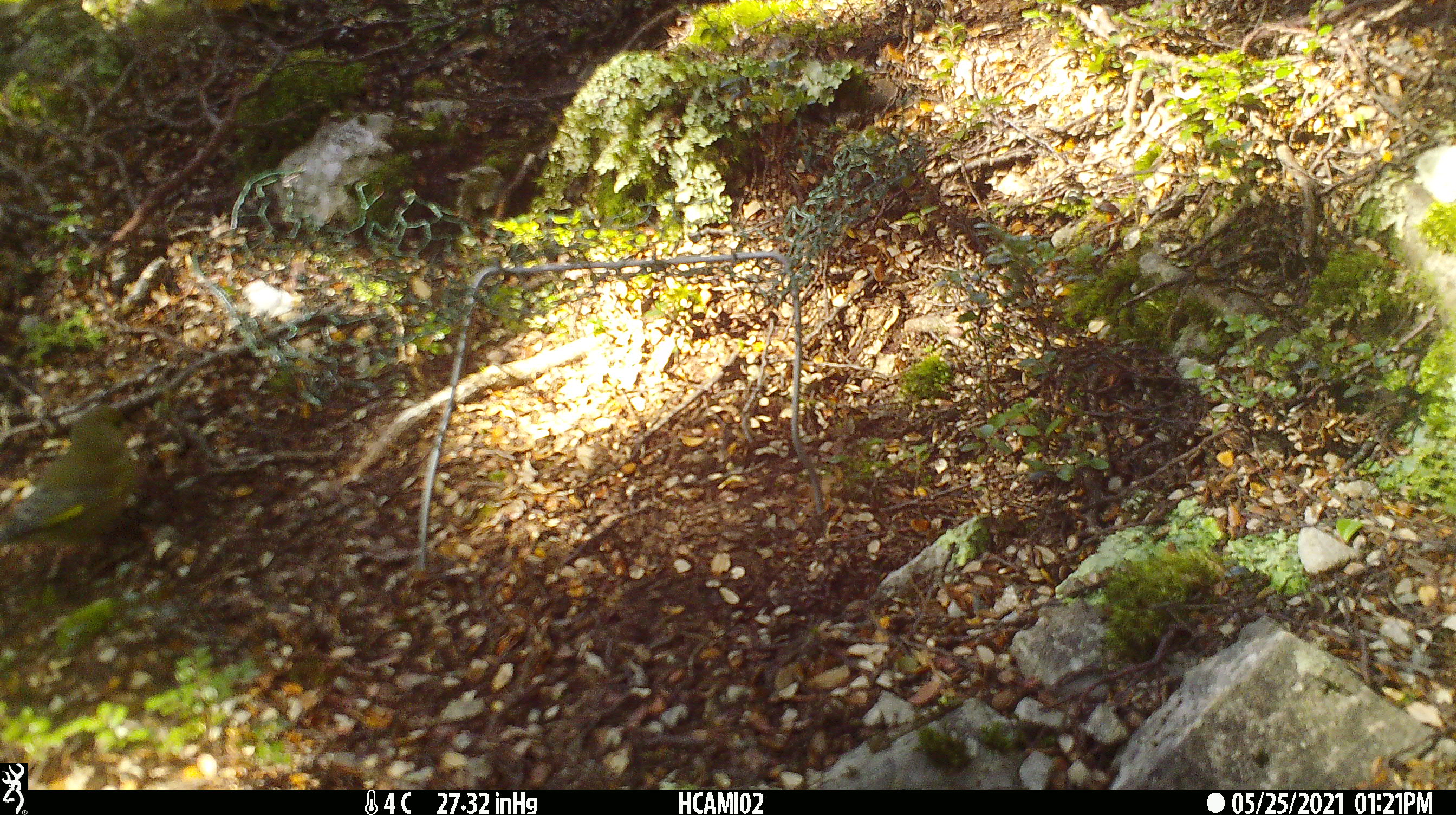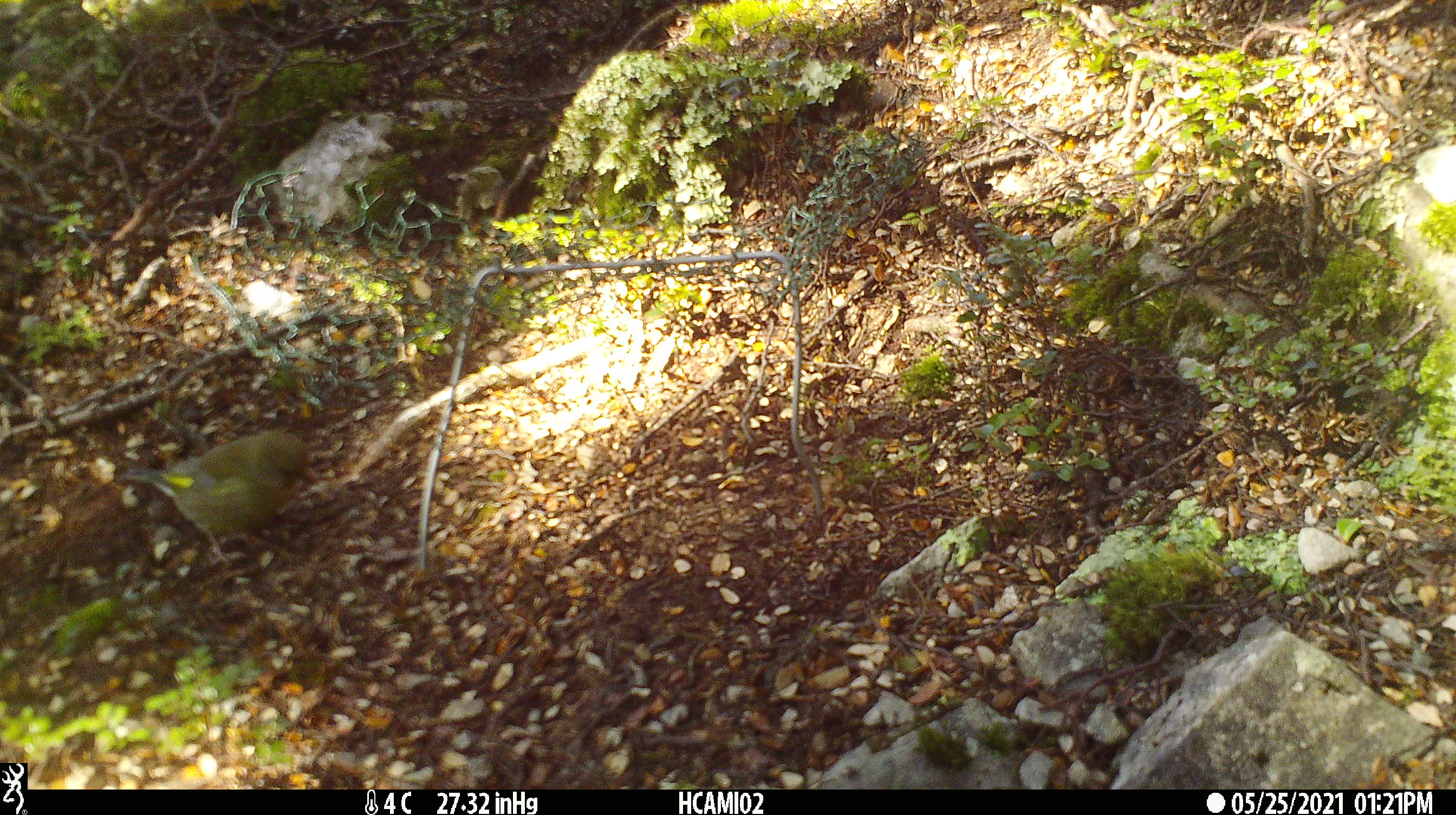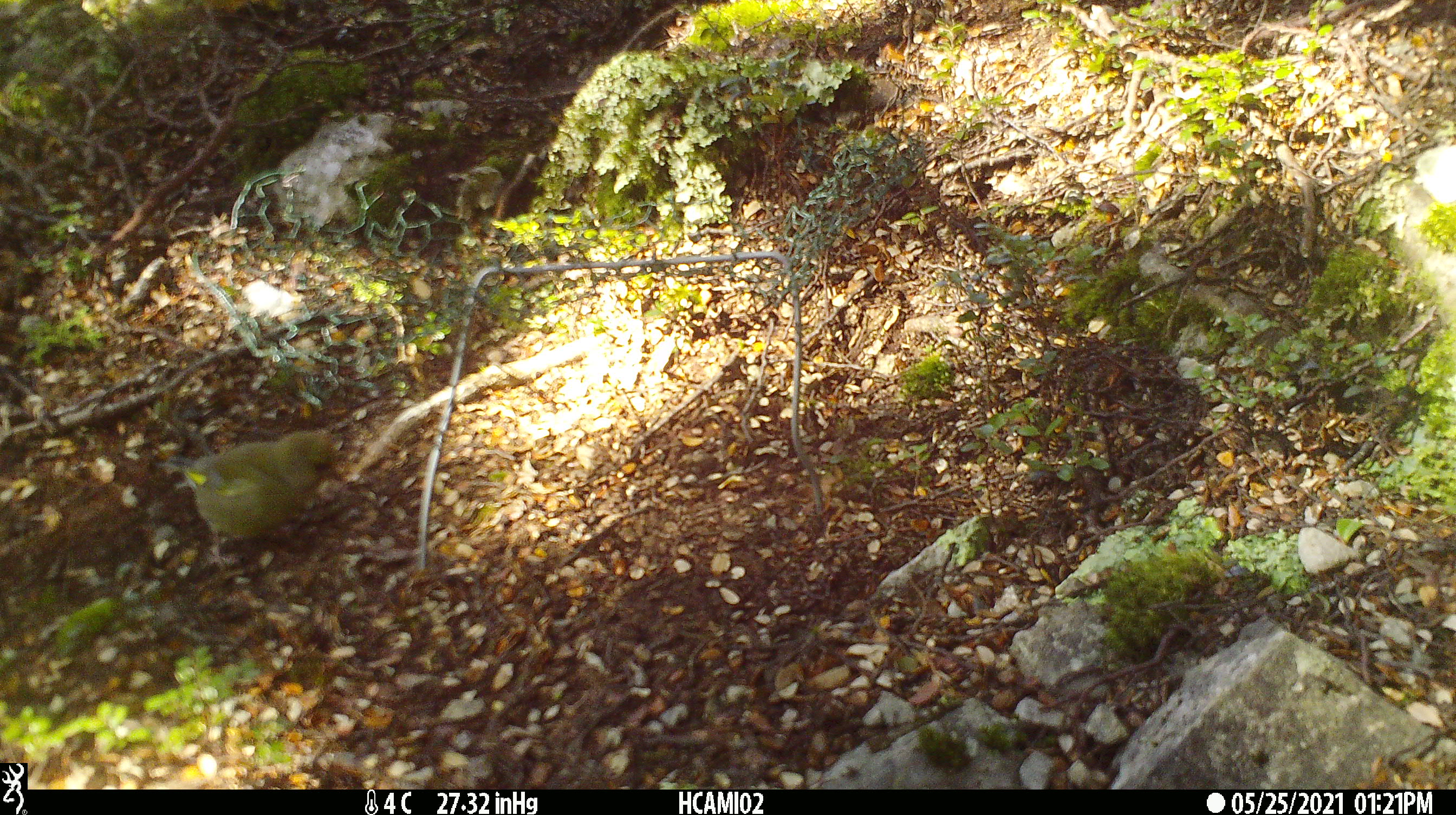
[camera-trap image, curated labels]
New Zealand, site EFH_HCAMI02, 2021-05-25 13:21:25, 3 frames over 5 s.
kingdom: Animalia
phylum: Chordata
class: Aves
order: Passeriformes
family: Fringillidae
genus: Chloris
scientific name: Chloris chloris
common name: greenfinch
Greenfinch (Chloris chloris).